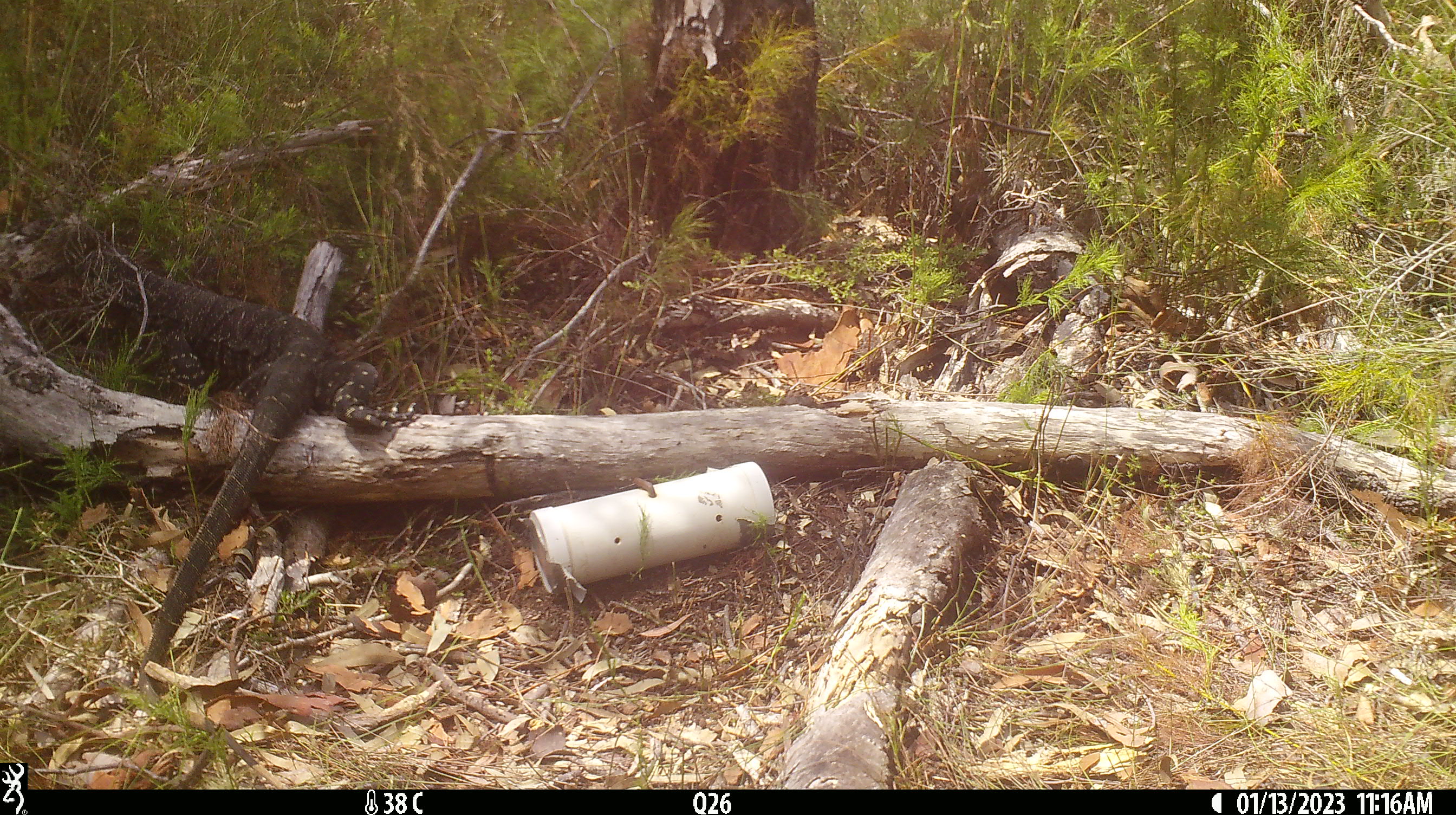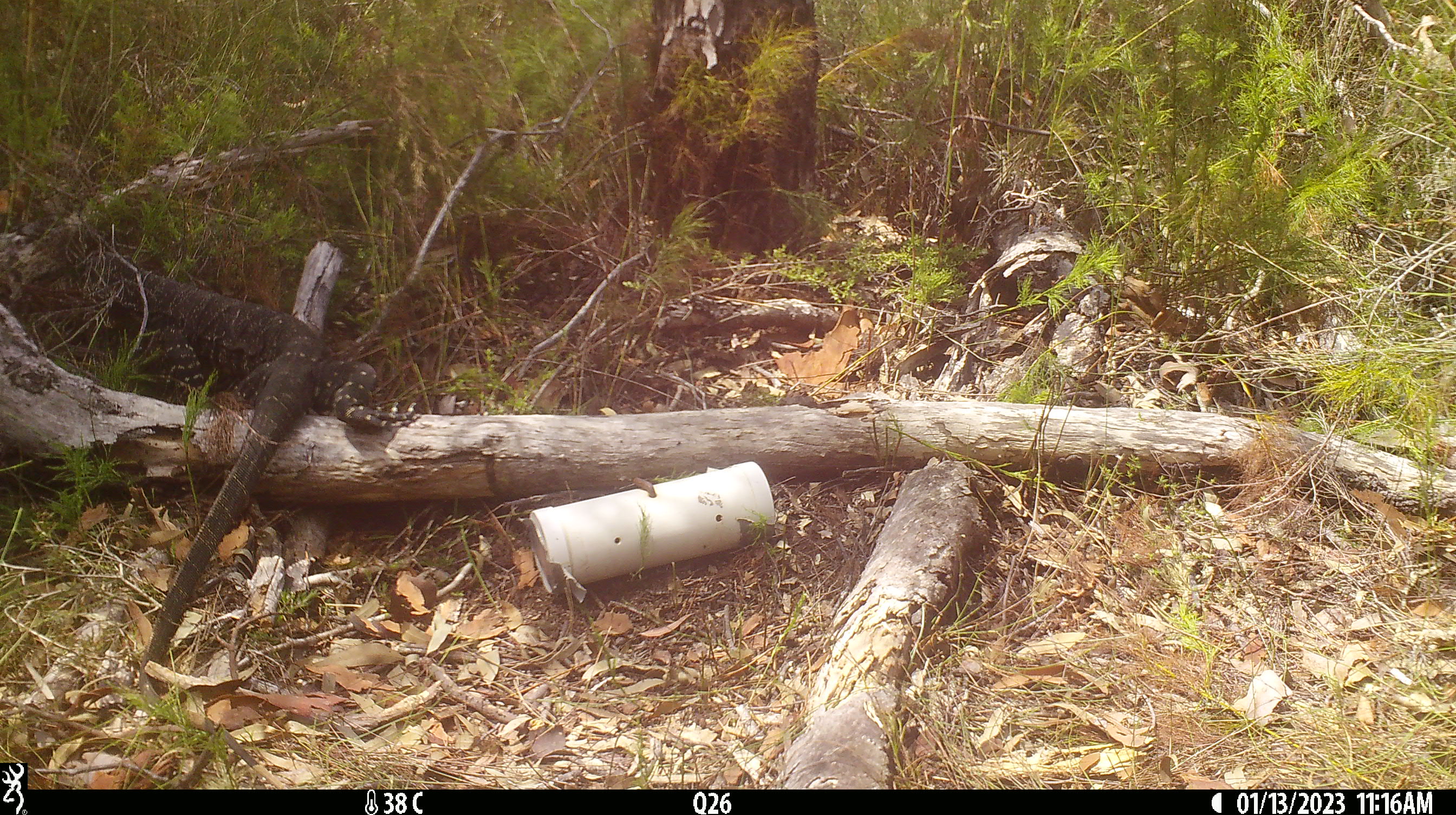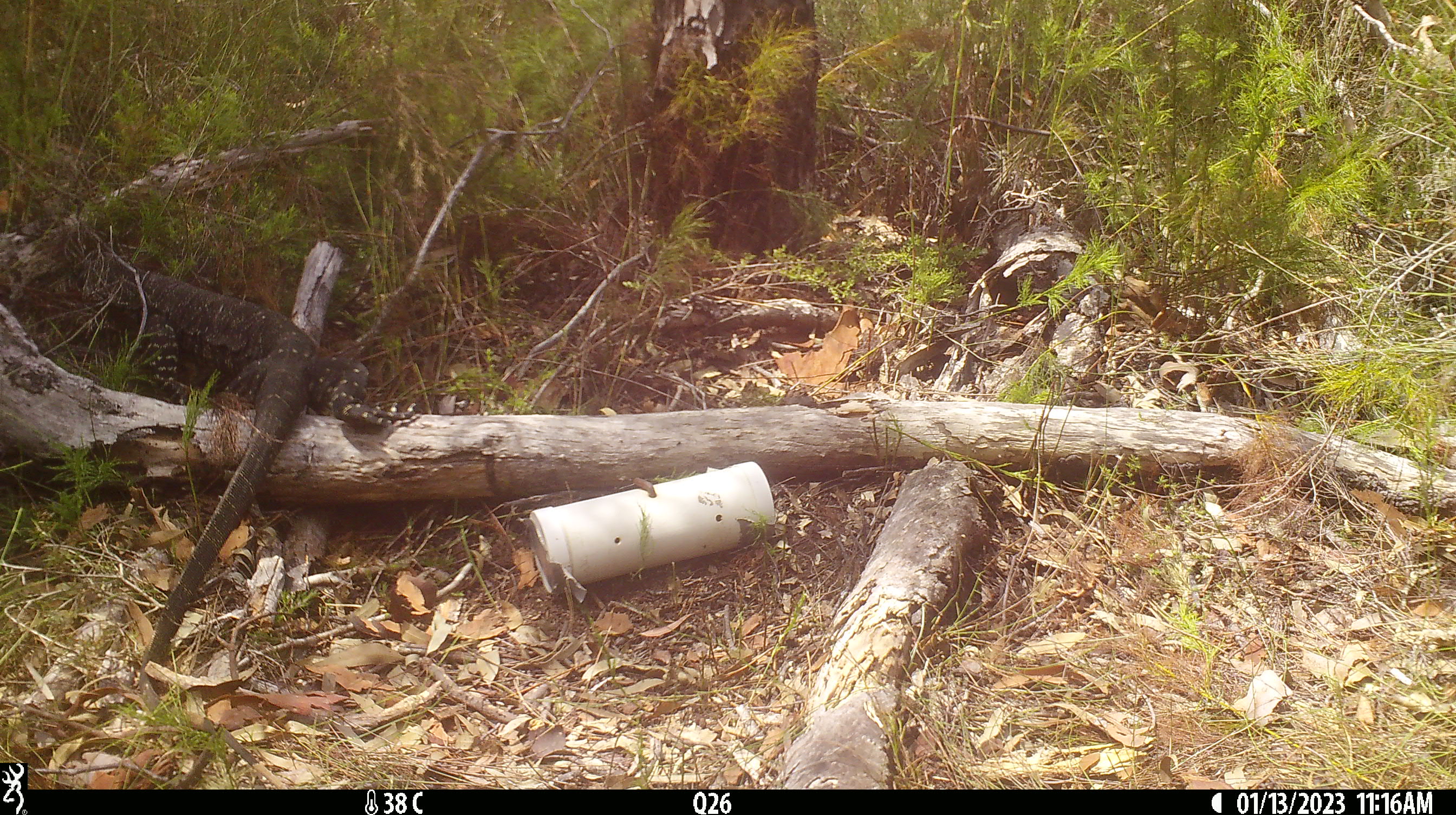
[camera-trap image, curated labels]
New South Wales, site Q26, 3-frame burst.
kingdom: Animalia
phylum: Chordata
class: Reptilia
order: Squamata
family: Varanidae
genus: Varanus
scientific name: Varanus varius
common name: lace monitor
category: goanna